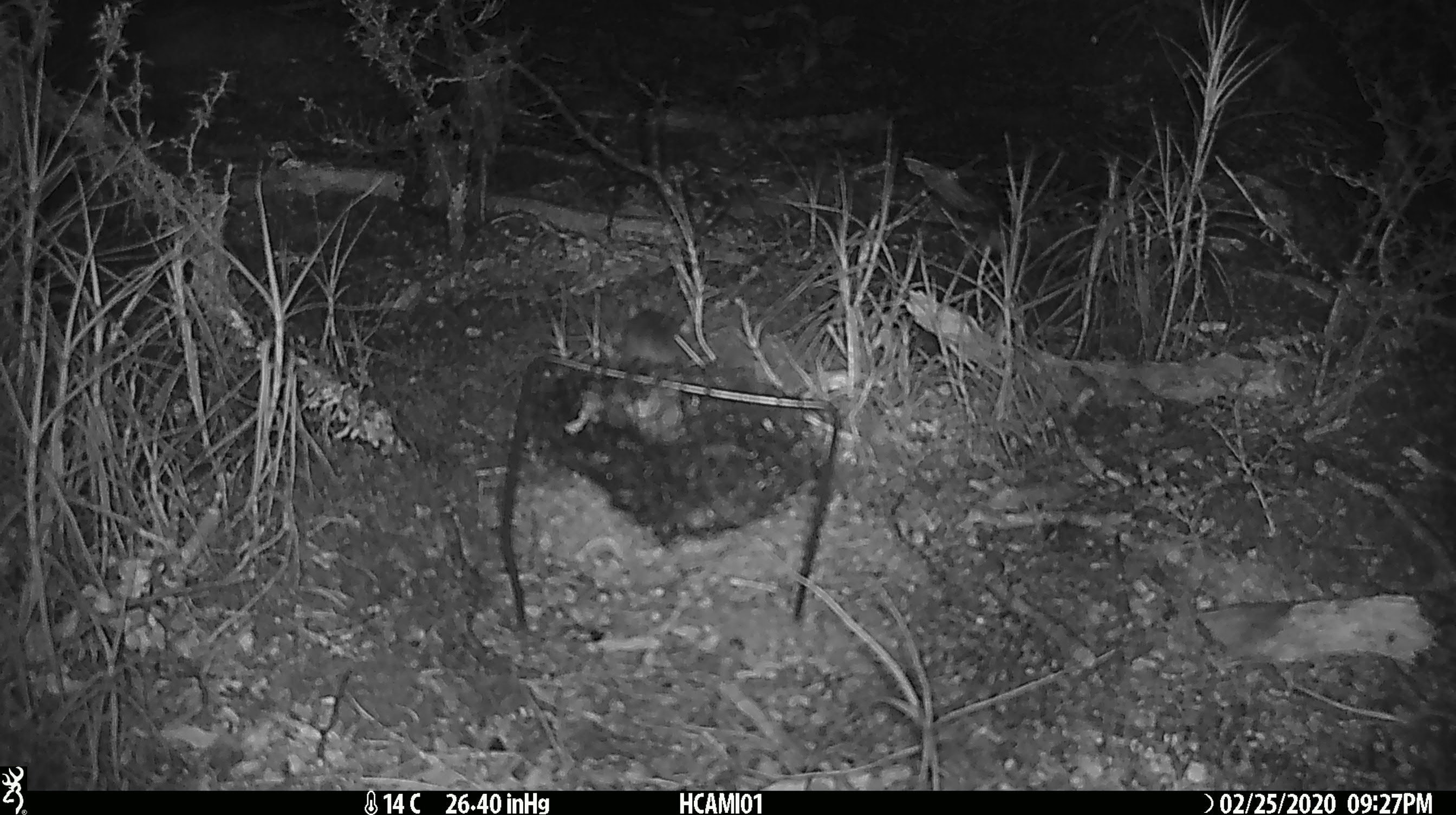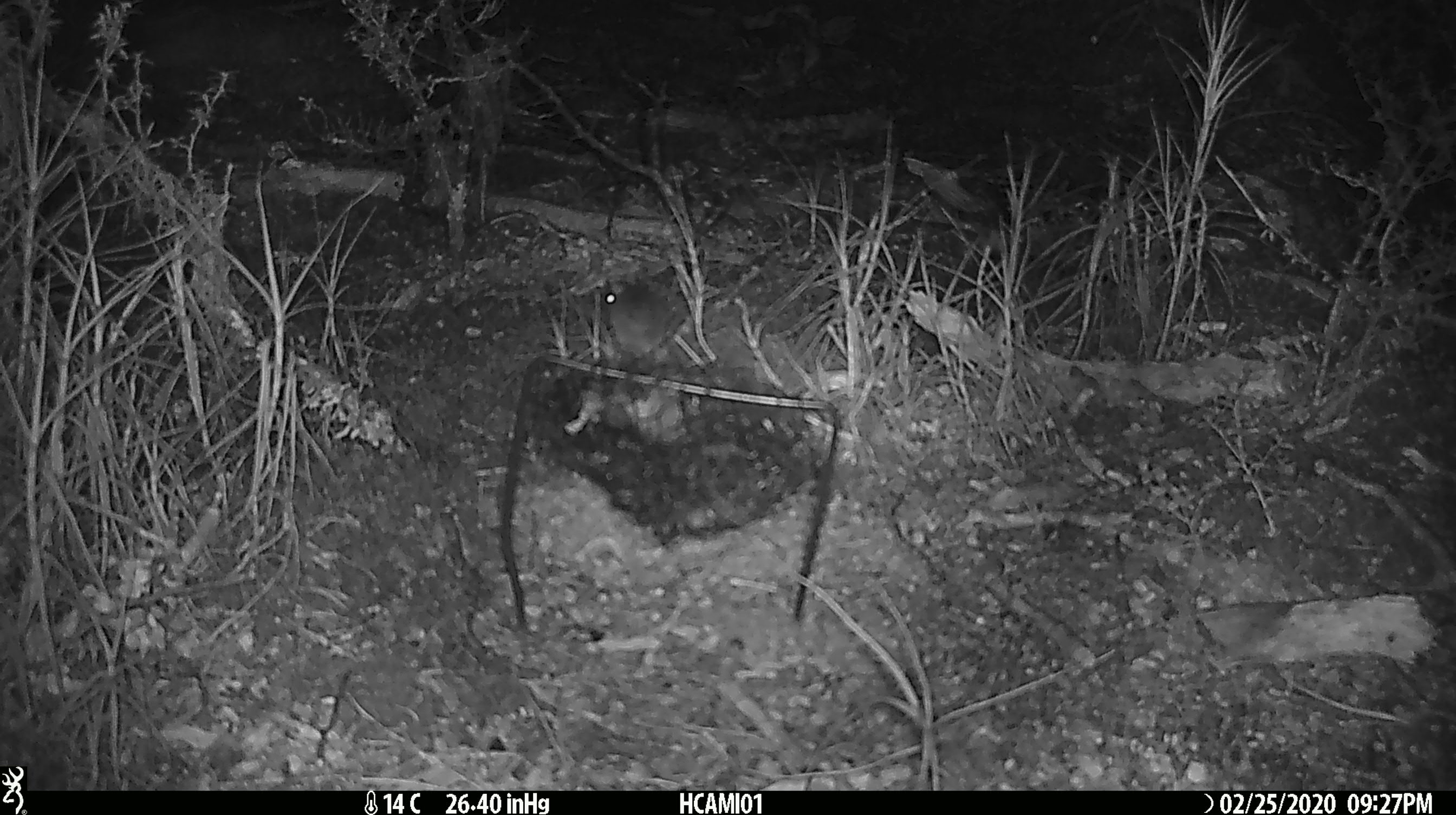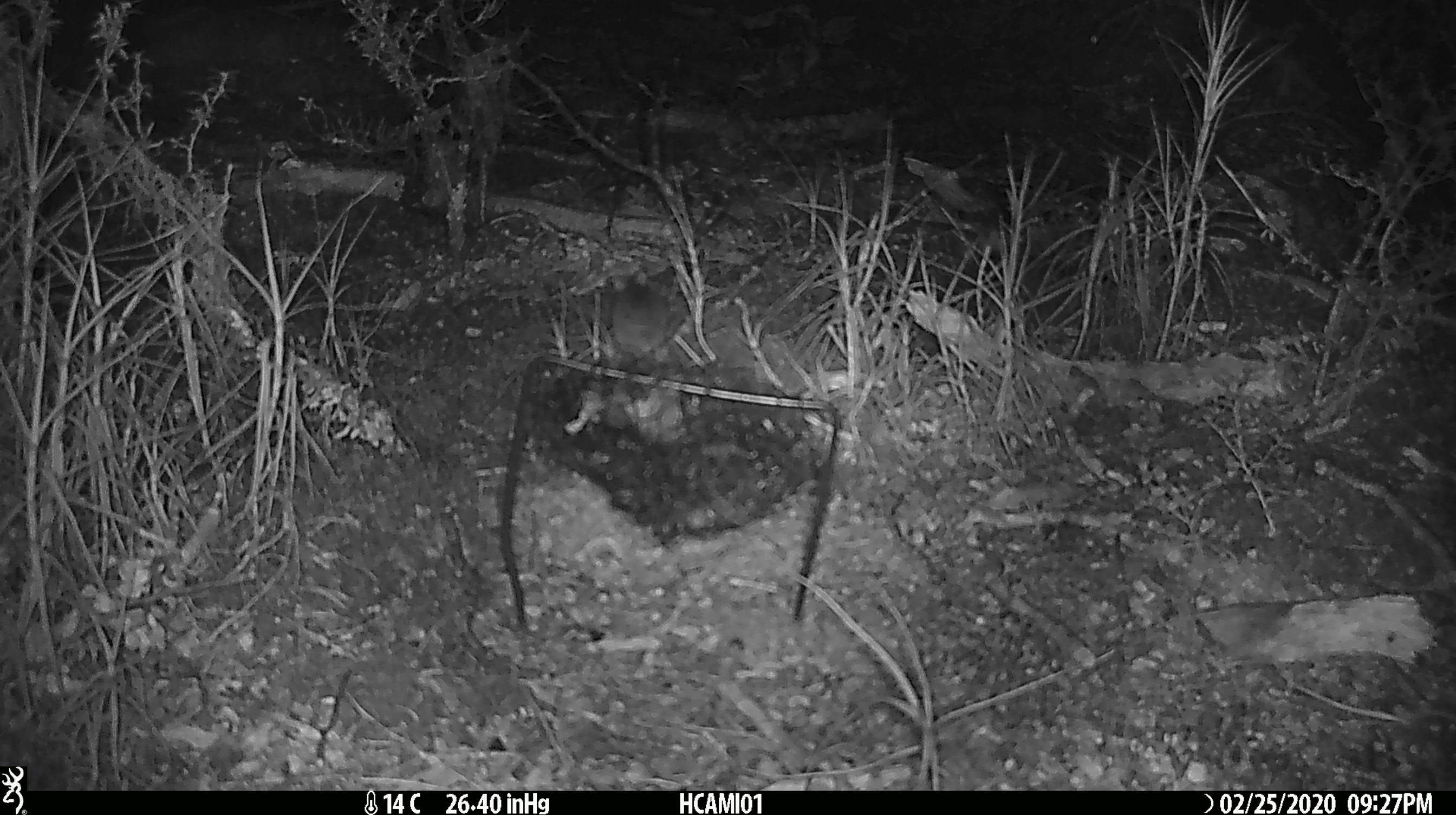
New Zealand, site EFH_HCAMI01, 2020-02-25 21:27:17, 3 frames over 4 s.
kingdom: Animalia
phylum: Chordata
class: Mammalia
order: Rodentia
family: Muridae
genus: Mus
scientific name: Mus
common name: mouse